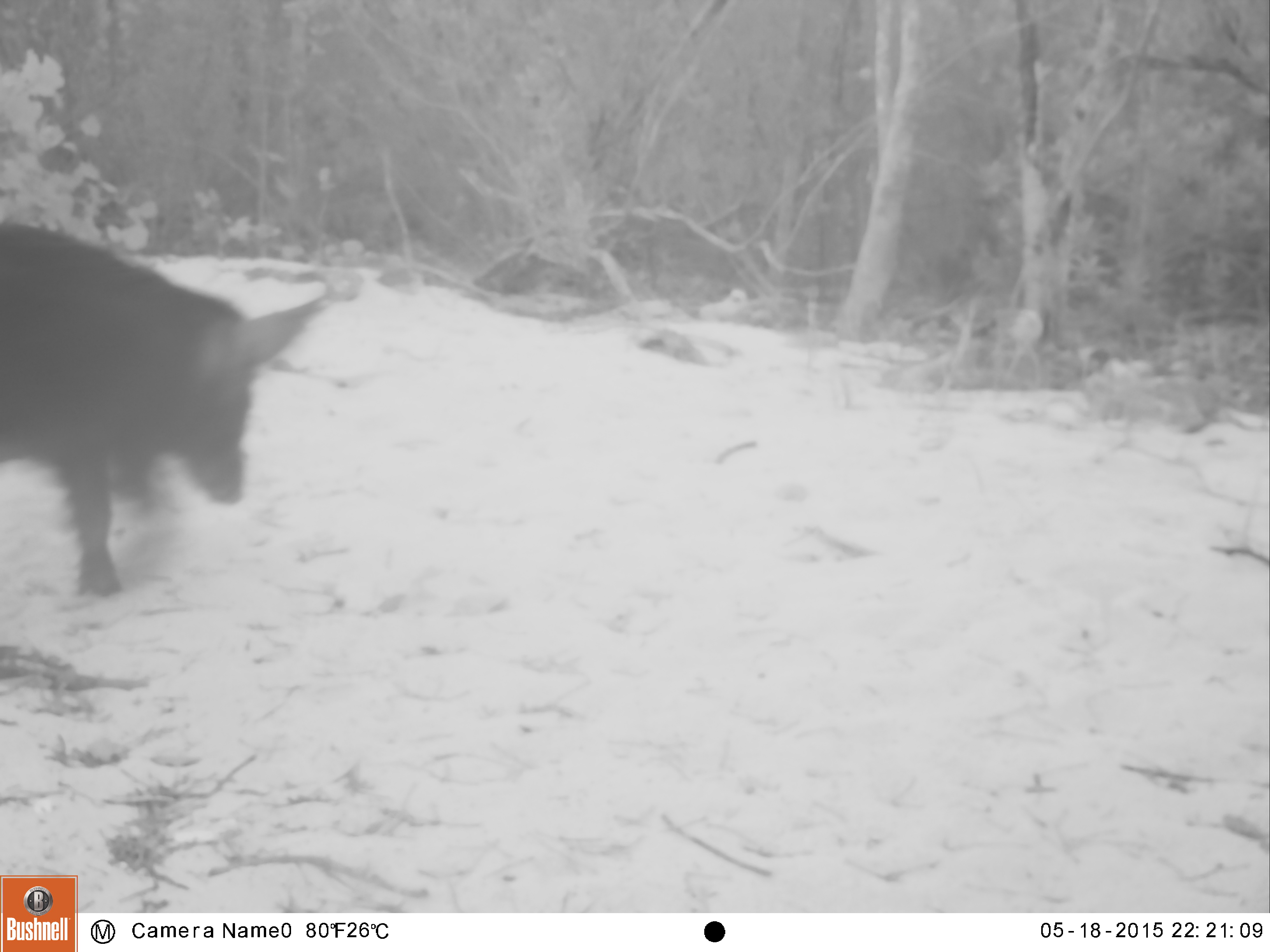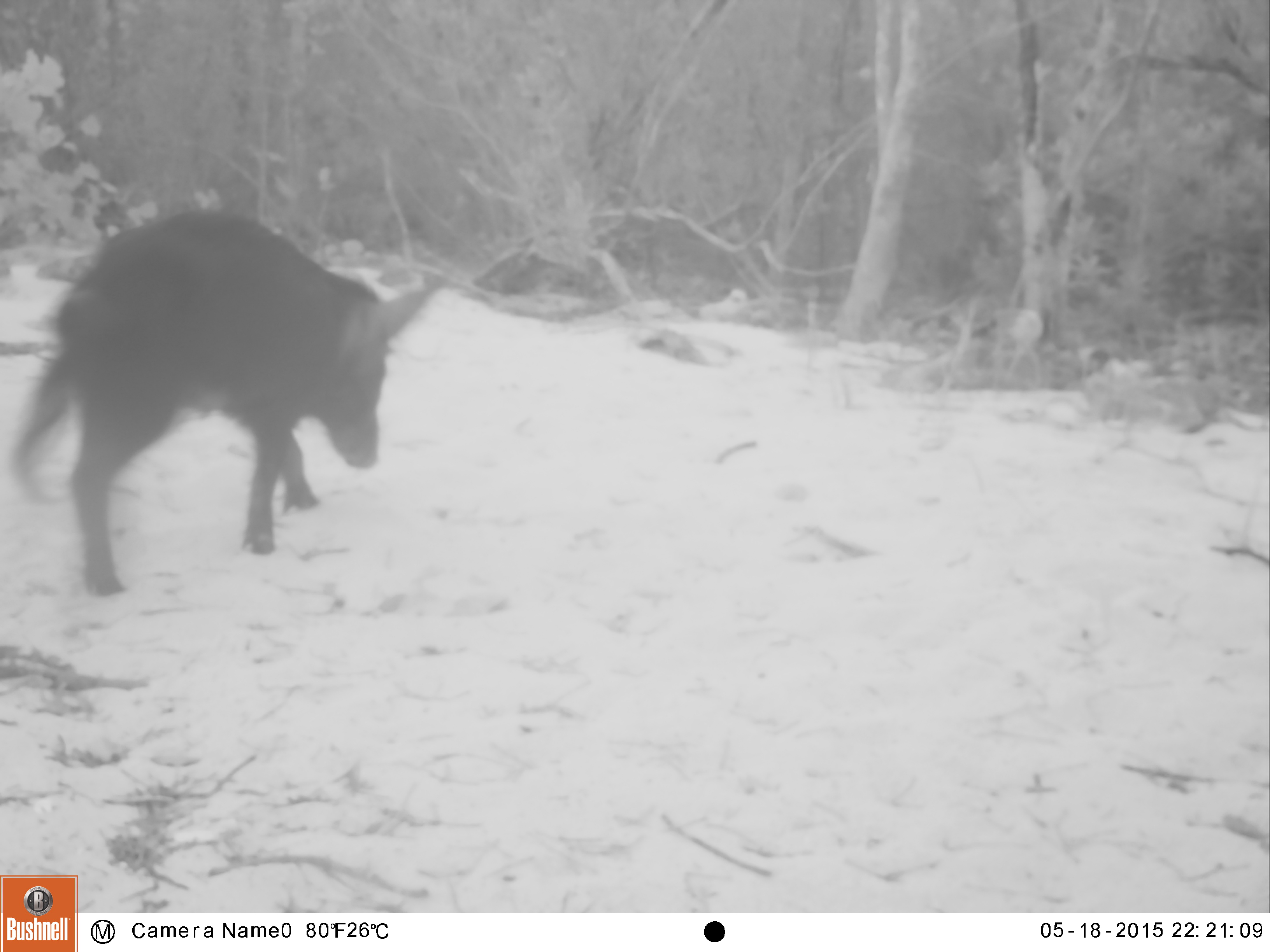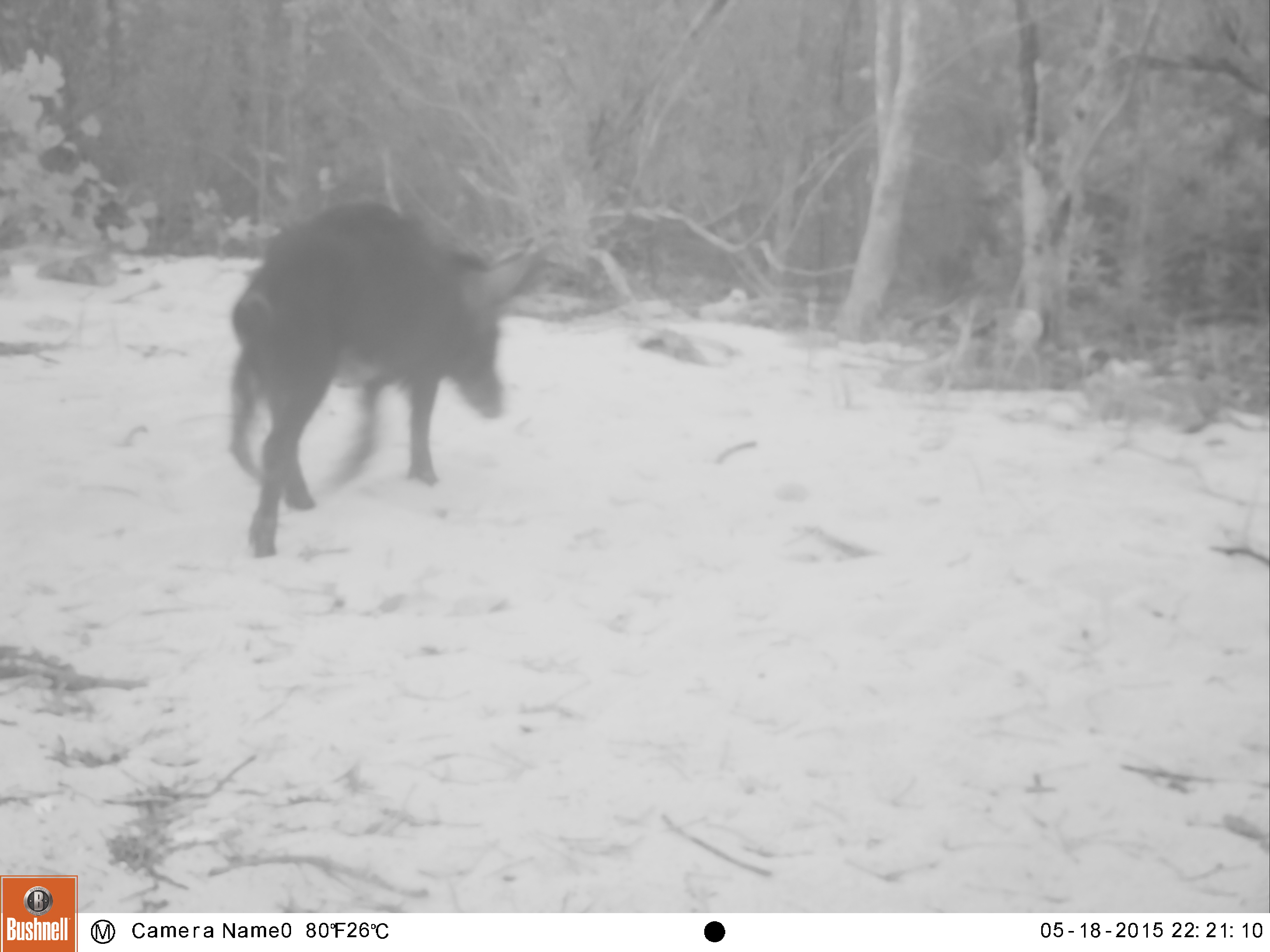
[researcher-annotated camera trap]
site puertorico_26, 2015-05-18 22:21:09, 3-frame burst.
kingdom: Animalia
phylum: Chordata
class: Mammalia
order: Artiodactyla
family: Suidae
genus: Sus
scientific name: Sus scrofa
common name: pig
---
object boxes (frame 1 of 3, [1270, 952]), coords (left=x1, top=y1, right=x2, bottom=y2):
pig: (left=0, top=218, right=314, bottom=598)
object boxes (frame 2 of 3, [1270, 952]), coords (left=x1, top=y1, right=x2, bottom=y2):
pig: (left=9, top=213, right=431, bottom=593)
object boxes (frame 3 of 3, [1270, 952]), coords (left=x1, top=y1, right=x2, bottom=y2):
pig: (left=224, top=200, right=548, bottom=555)